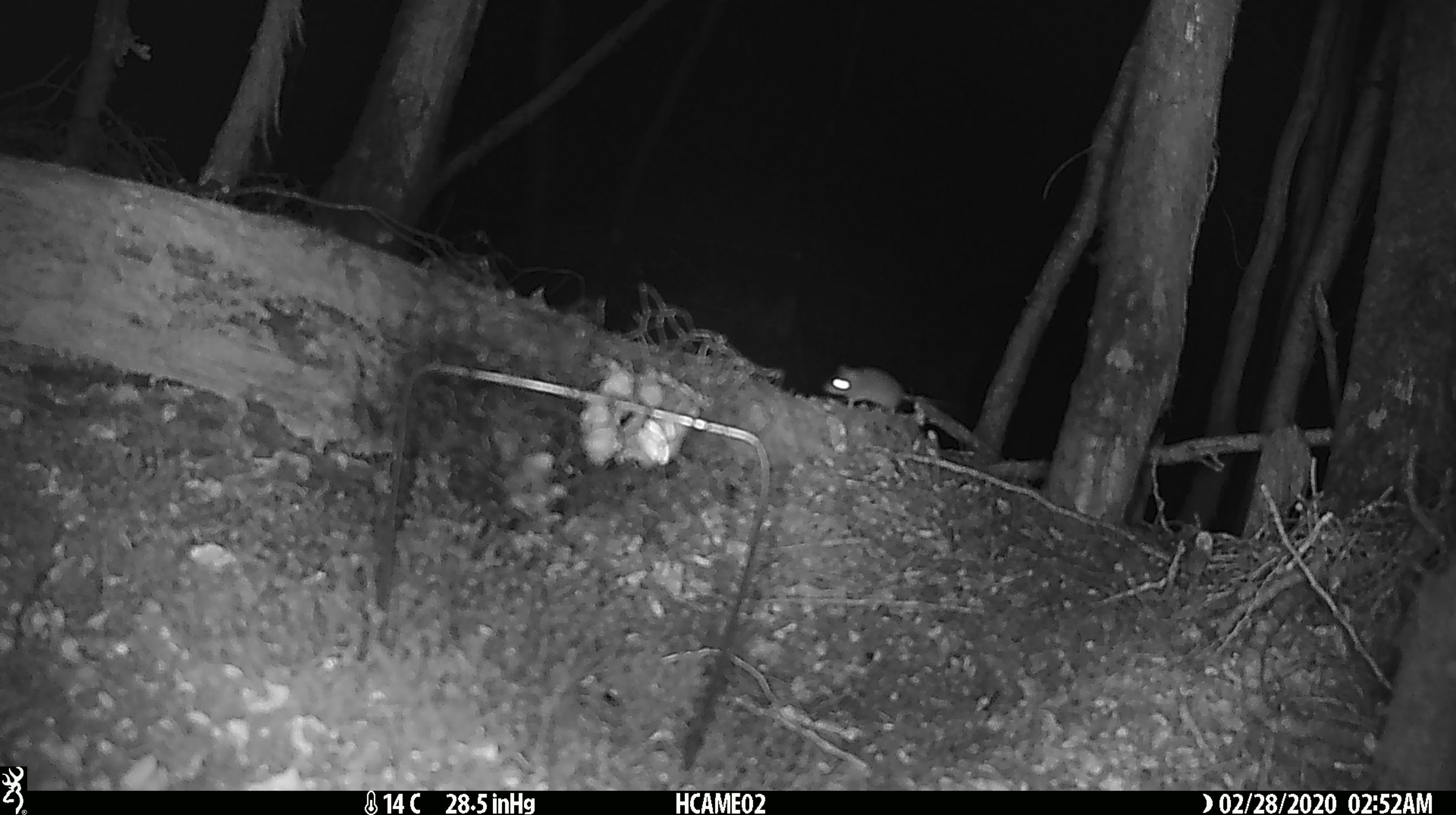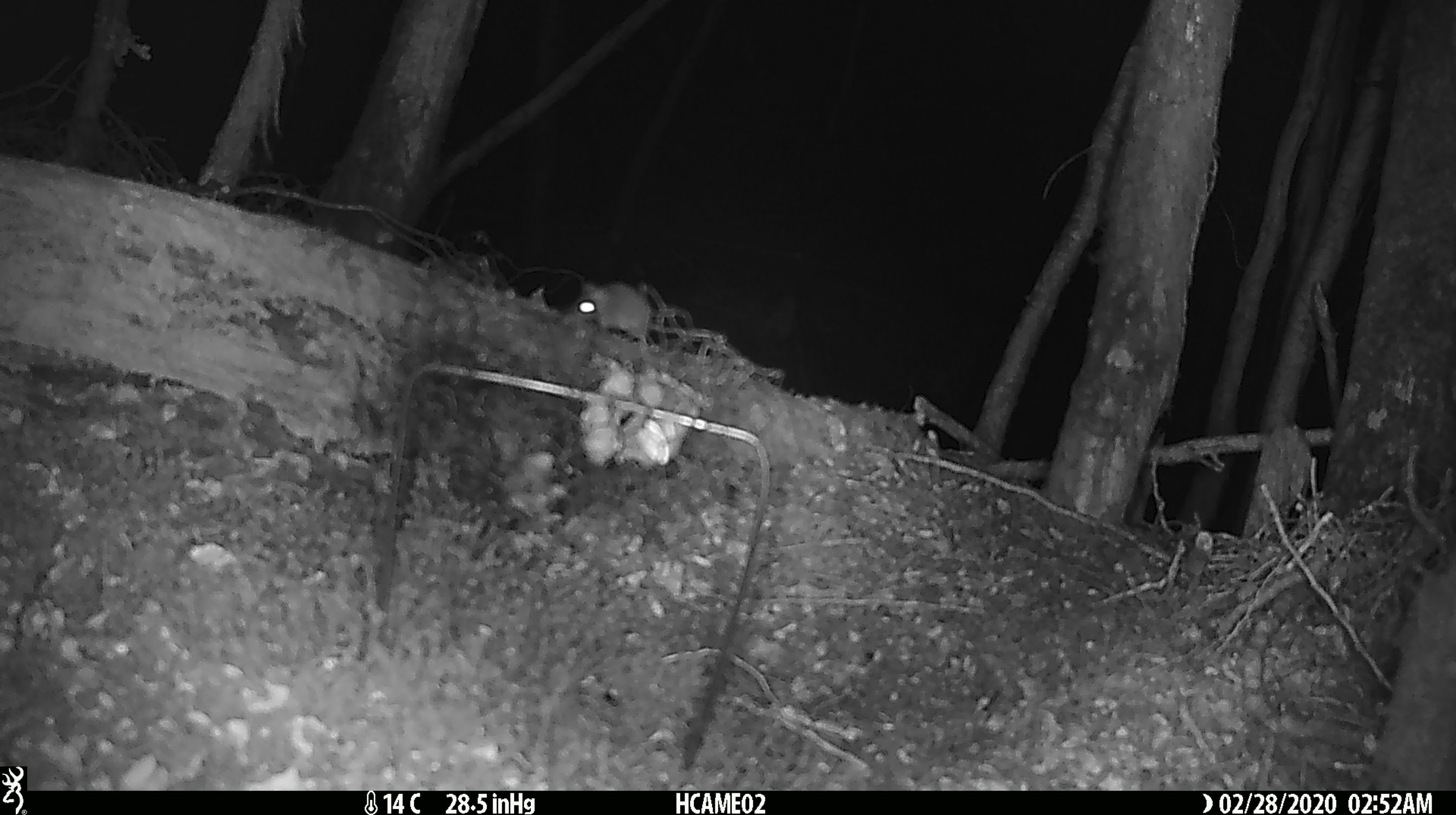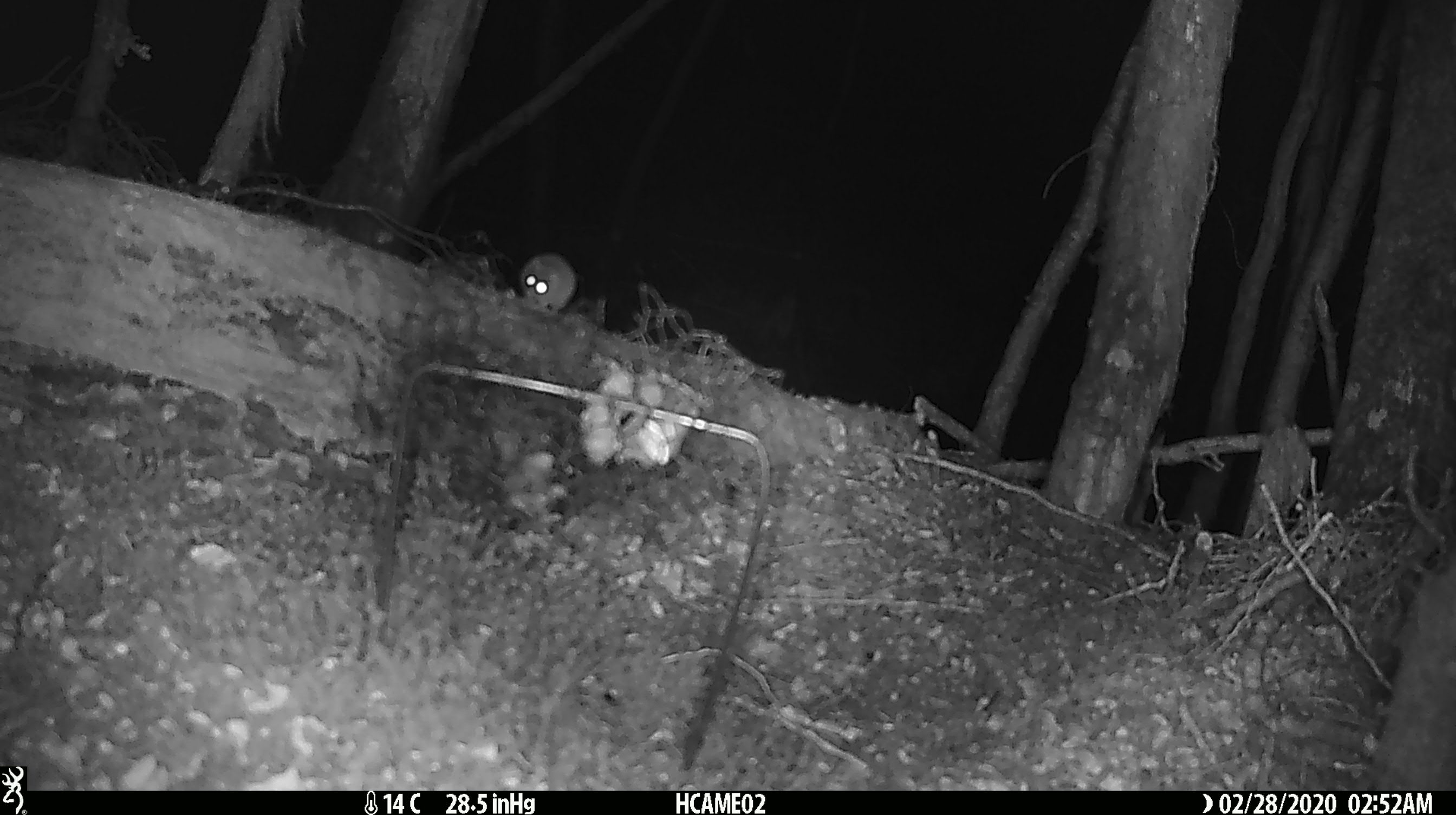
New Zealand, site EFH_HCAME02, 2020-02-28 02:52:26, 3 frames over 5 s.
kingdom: Animalia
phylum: Chordata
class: Mammalia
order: Rodentia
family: Muridae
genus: Mus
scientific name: Mus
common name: mouse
Mouse (Mus).